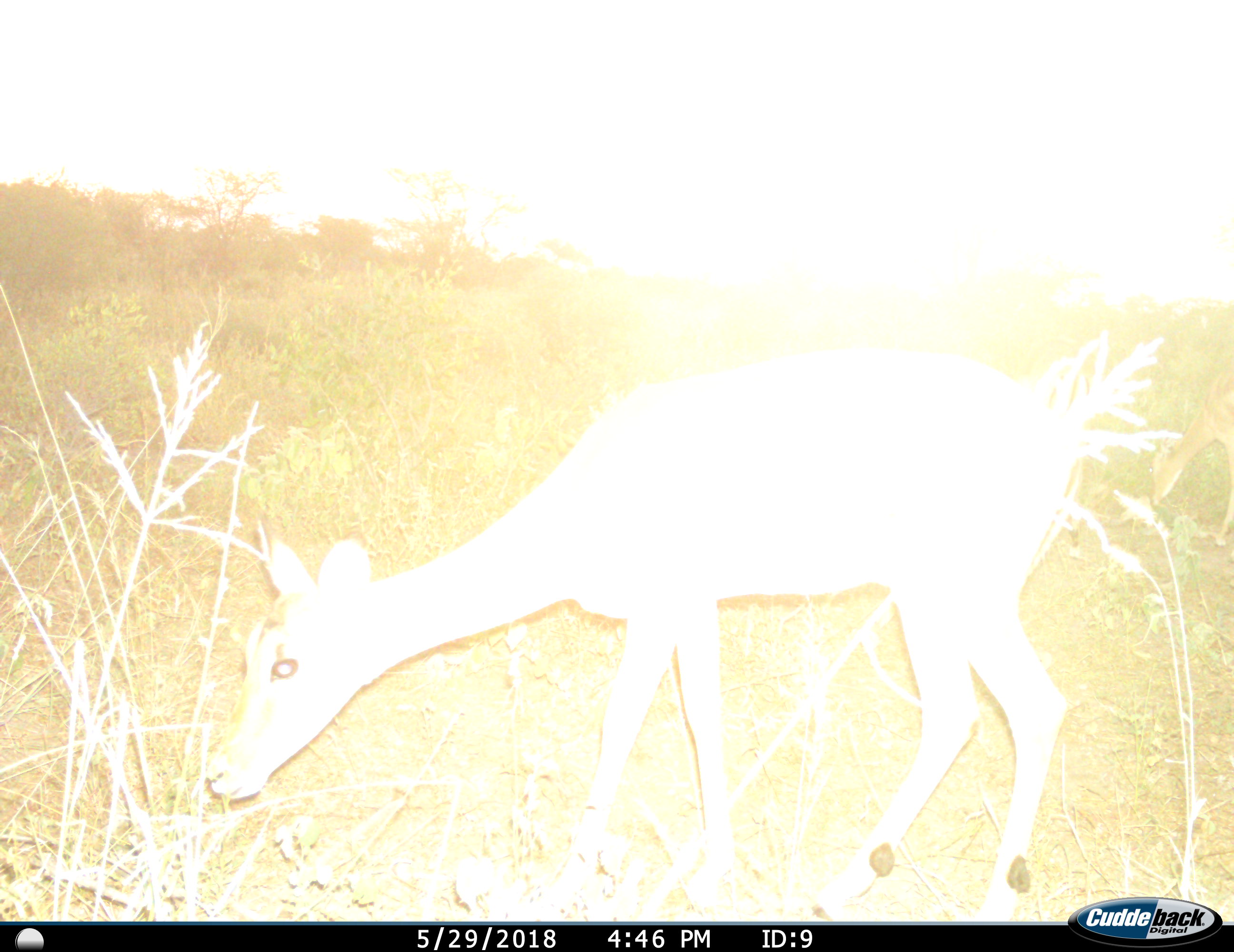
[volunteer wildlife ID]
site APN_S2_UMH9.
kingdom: Animalia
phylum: Chordata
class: Mammalia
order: Artiodactyla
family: Bovidae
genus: Aepyceros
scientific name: Aepyceros melampus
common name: impala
Impala (Aepyceros melampus), count 1. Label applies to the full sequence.